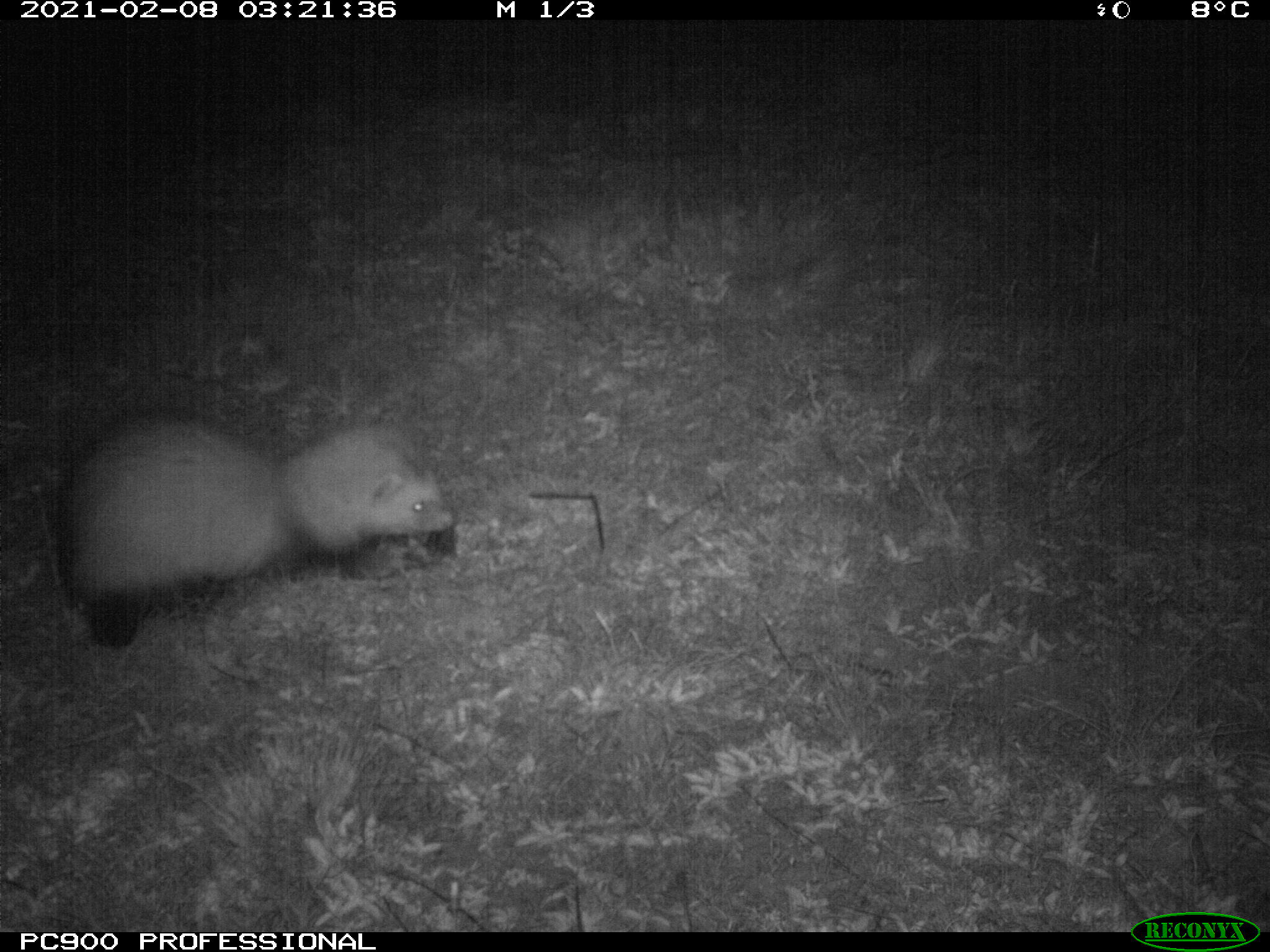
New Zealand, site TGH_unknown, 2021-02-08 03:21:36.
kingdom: Animalia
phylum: Chordata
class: Mammalia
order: Carnivora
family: Mustelidae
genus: Mustela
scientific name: Mustela furo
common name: ferret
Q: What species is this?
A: Ferret (Mustela furo).